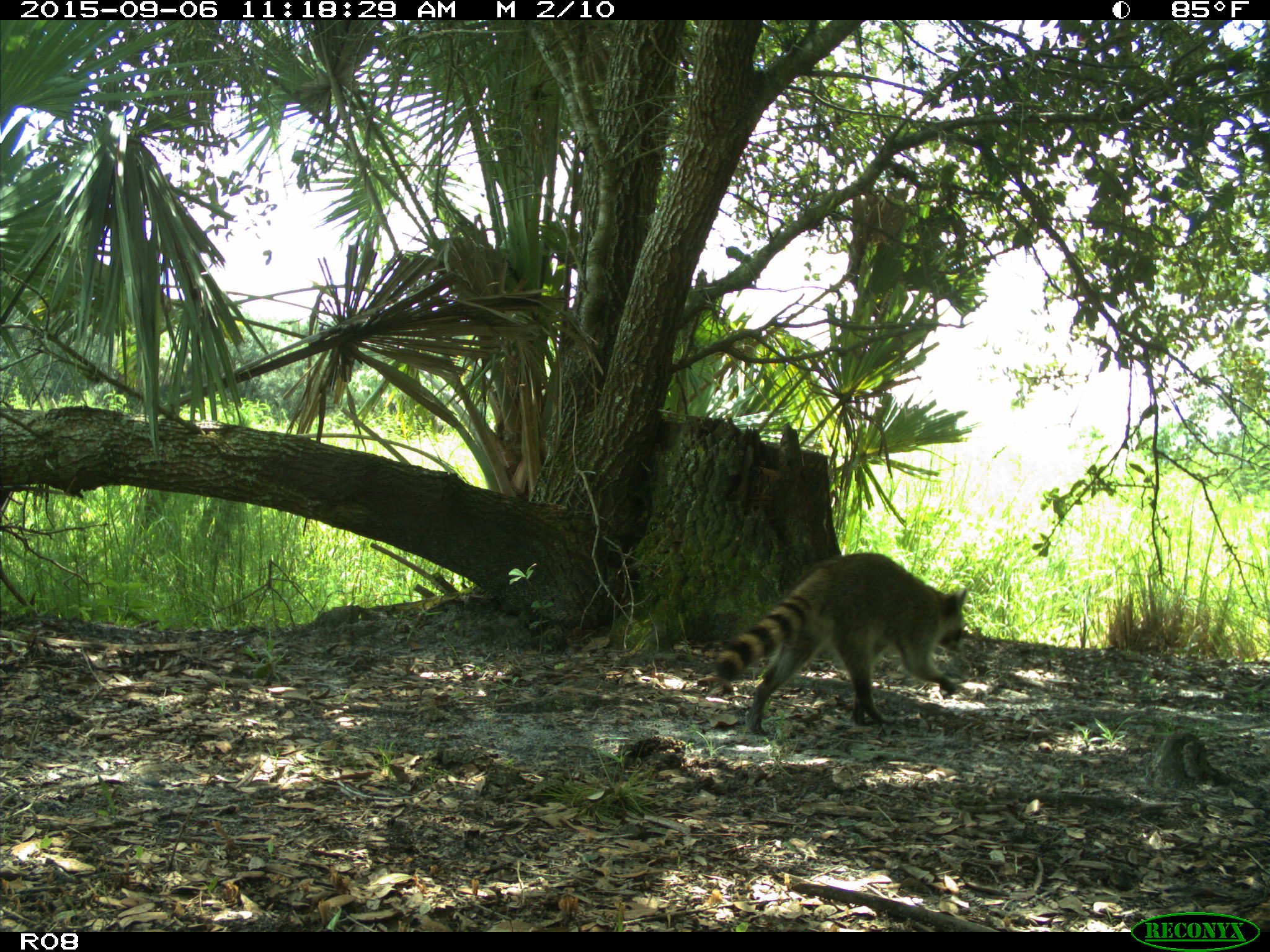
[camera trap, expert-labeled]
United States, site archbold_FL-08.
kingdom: Animalia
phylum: Chordata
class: Mammalia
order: Carnivora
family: Procyonidae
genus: Procyon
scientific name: Procyon lotor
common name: common raccoon